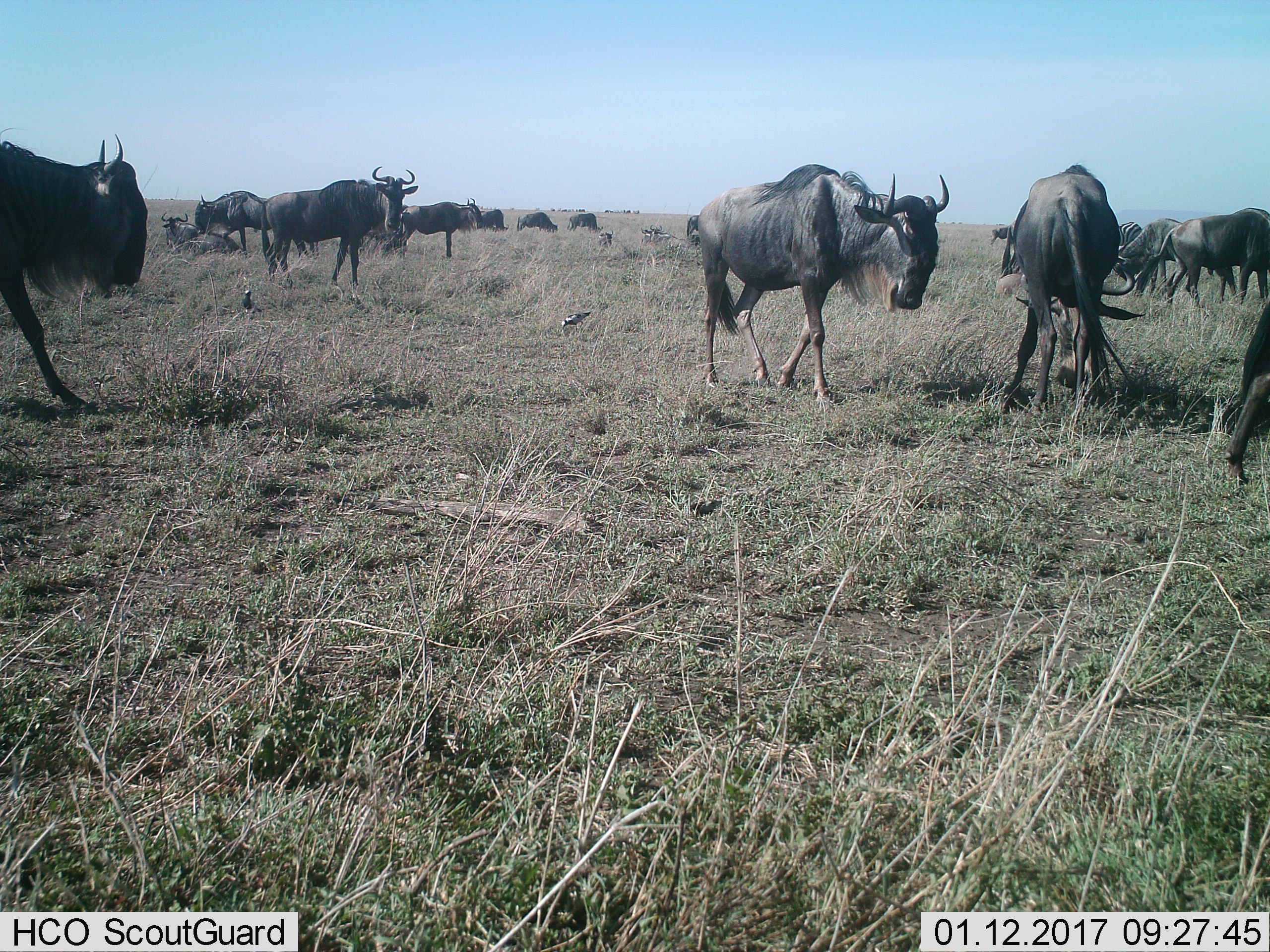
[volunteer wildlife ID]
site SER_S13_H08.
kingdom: Animalia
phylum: Chordata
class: Mammalia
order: Artiodactyla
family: Bovidae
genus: Connochaetes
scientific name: Connochaetes taurinus taurinus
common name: blue wildebeest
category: wildebeestblue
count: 11-50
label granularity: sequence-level